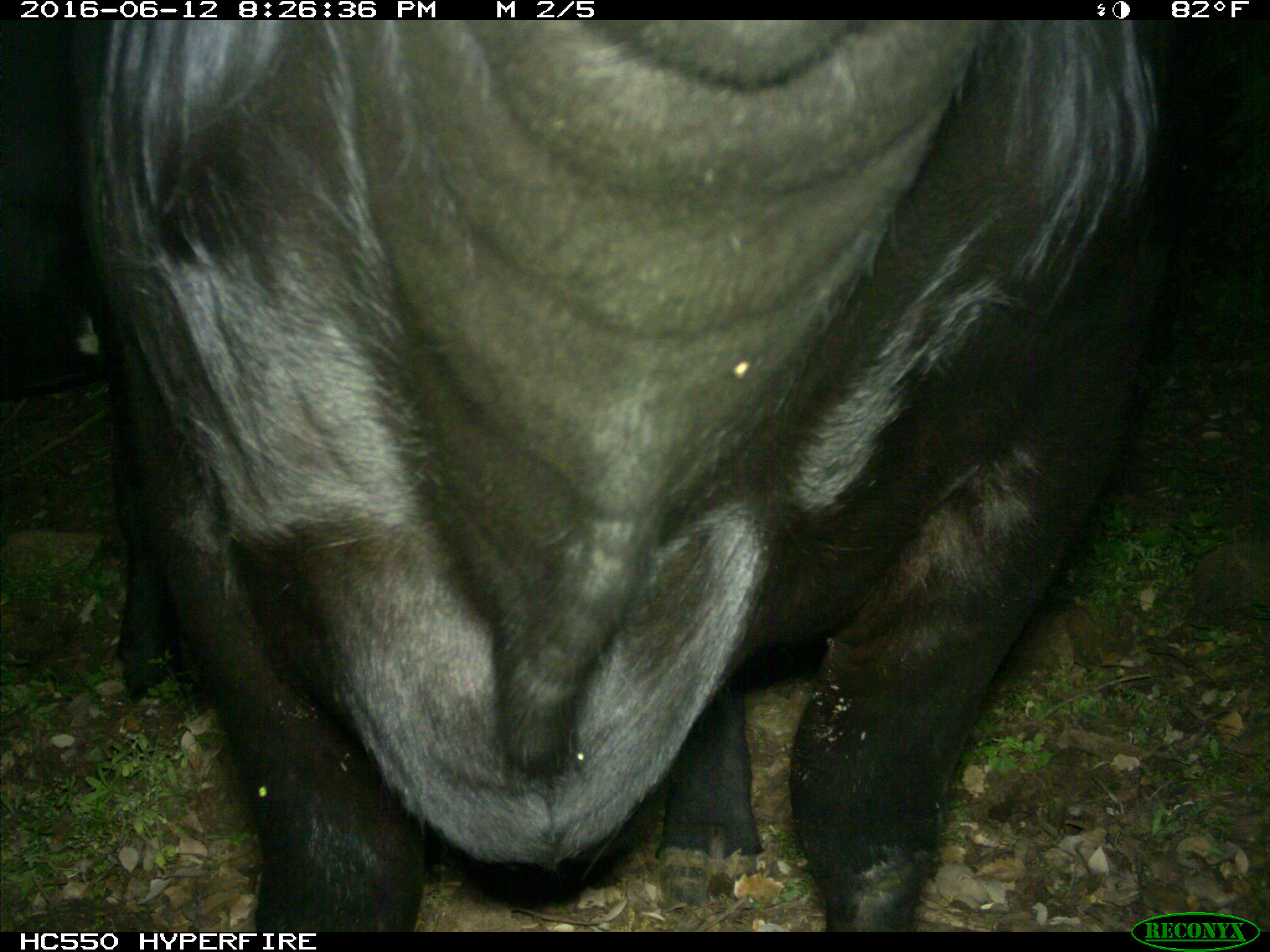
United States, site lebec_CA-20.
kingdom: Animalia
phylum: Chordata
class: Mammalia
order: Artiodactyla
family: Bovidae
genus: Bos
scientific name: Bos taurus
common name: domestic cow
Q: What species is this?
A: Bos taurus (domestic cow).